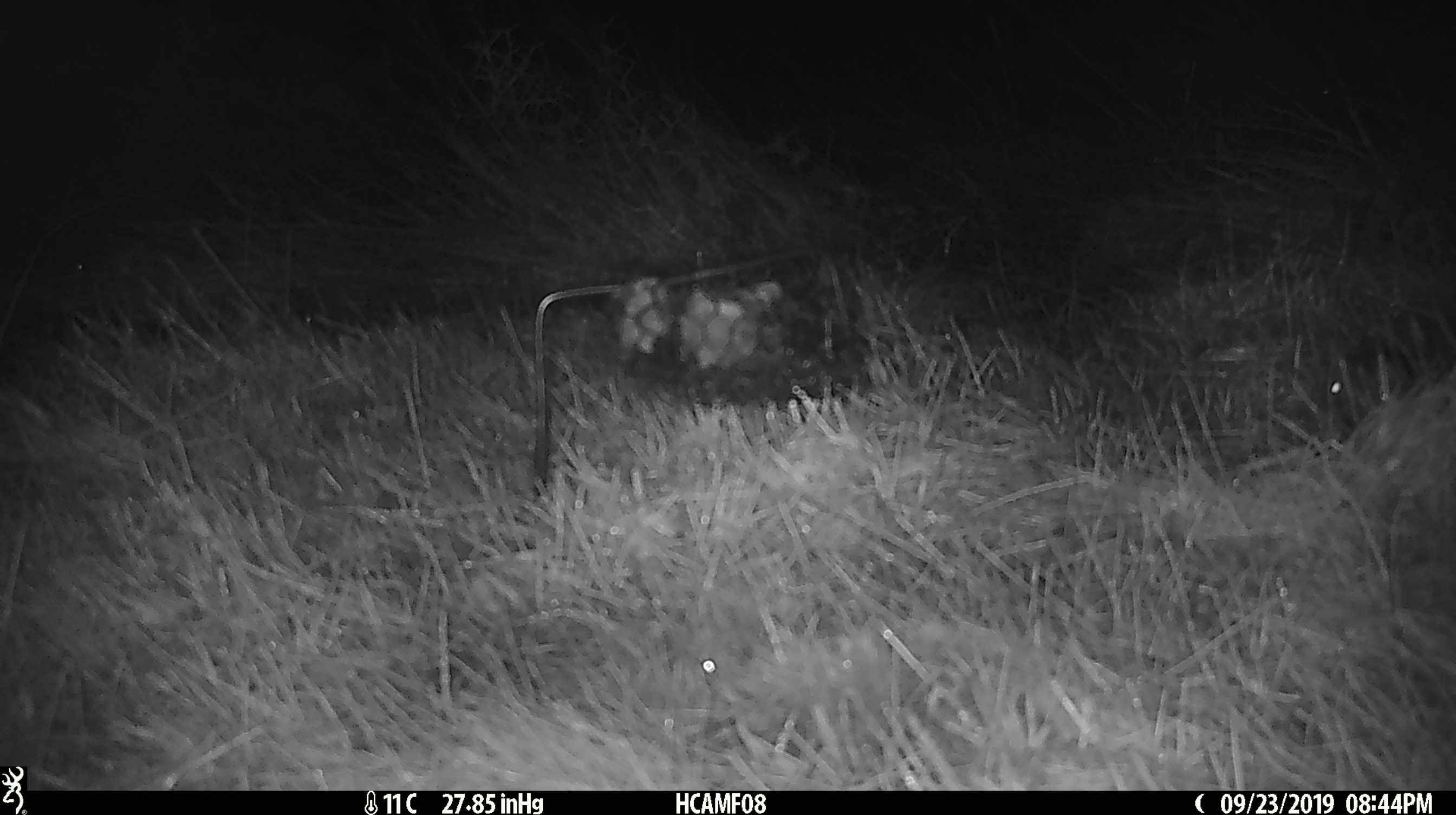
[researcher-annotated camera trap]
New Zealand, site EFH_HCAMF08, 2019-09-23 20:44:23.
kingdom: Animalia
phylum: Chordata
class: Mammalia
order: Rodentia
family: Muridae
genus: Mus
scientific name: Mus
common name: mouse